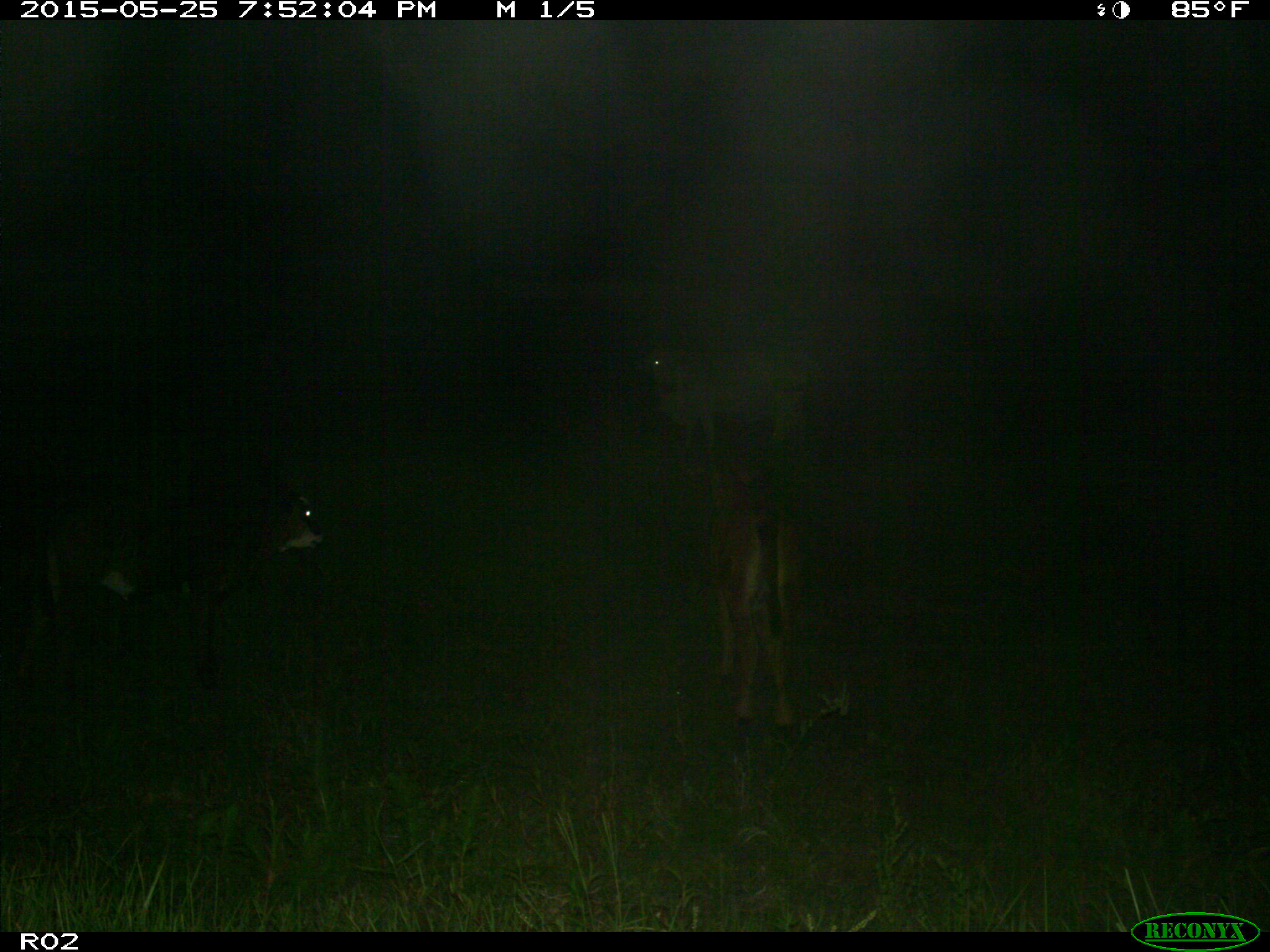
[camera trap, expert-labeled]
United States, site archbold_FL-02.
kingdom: Animalia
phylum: Chordata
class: Mammalia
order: Artiodactyla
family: Bovidae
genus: Bos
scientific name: Bos taurus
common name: domestic cow